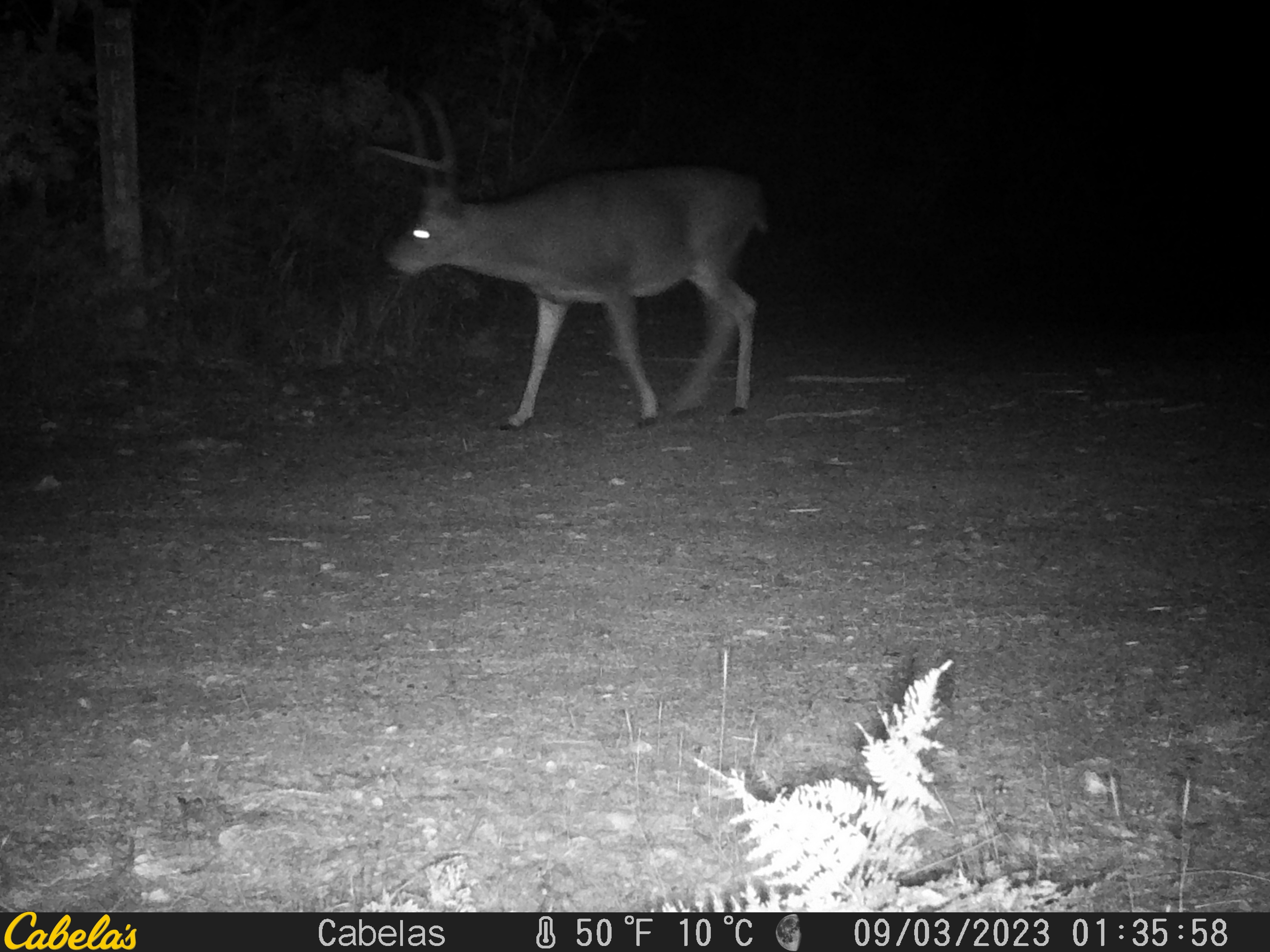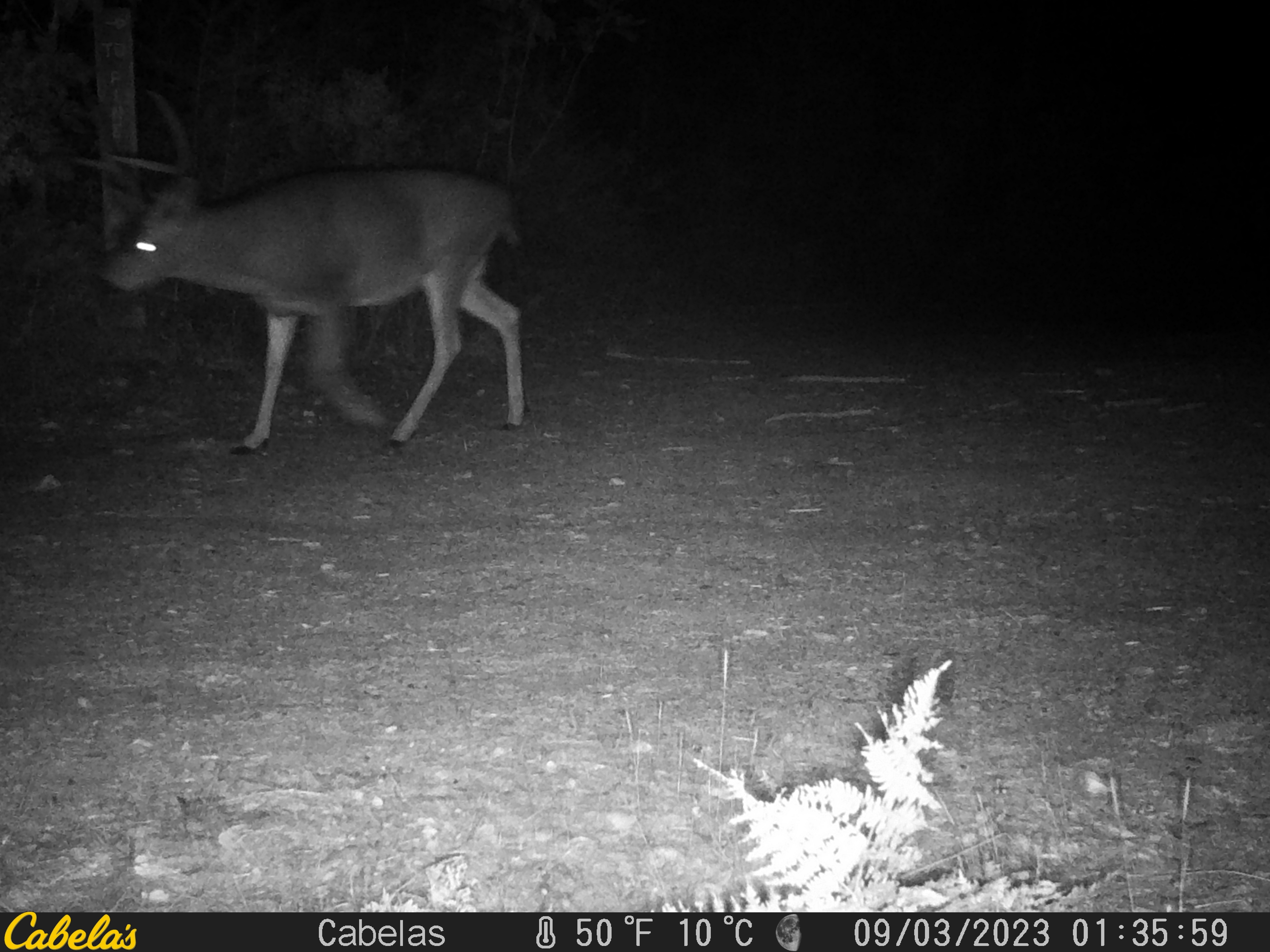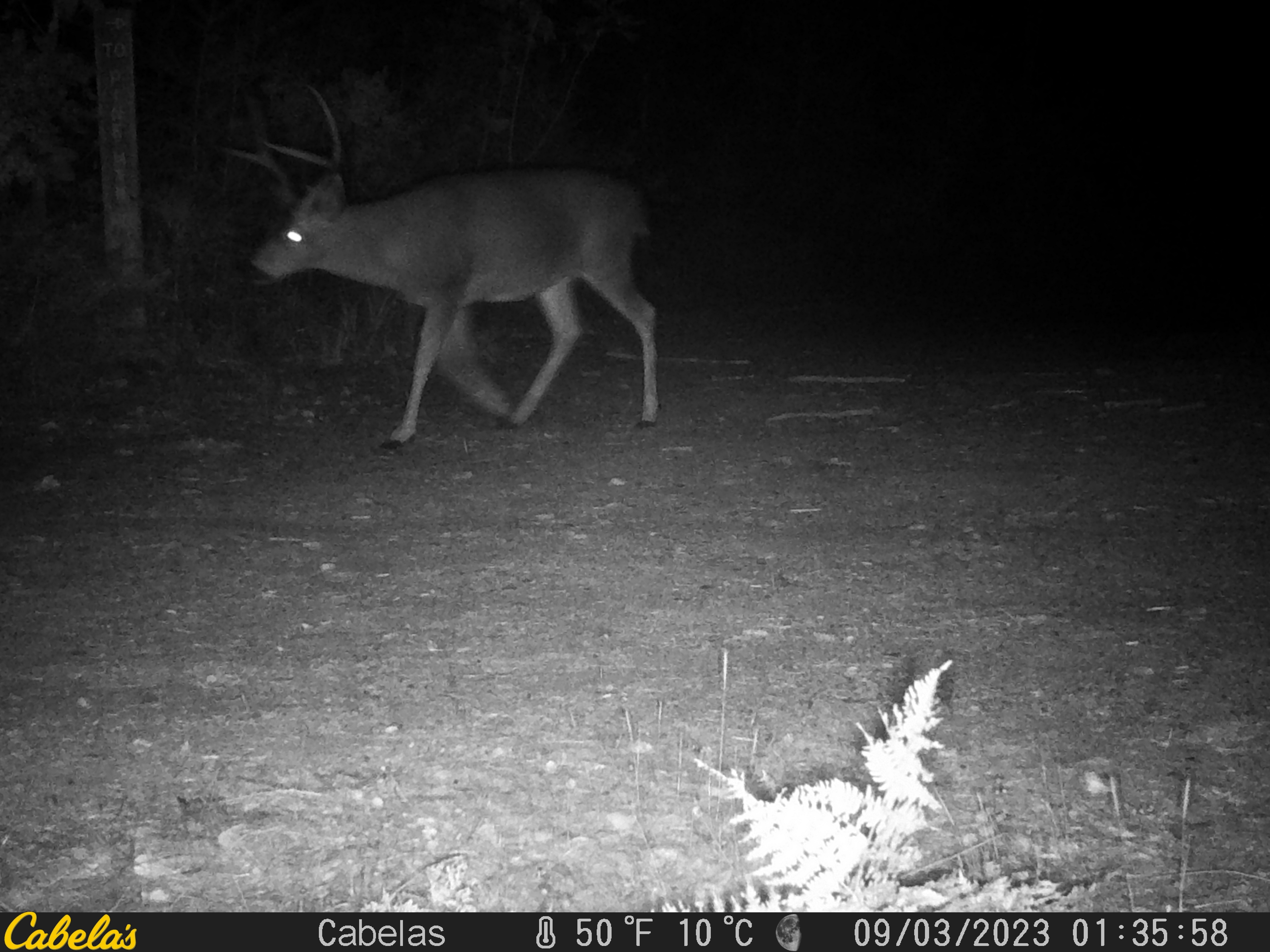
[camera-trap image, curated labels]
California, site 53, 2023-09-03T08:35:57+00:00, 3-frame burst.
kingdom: Animalia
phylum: Chordata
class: Mammalia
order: Artiodactyla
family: Cervidae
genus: Odocoileus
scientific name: Odocoileus hemionus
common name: mule deer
Mule deer (Odocoileus hemionus).